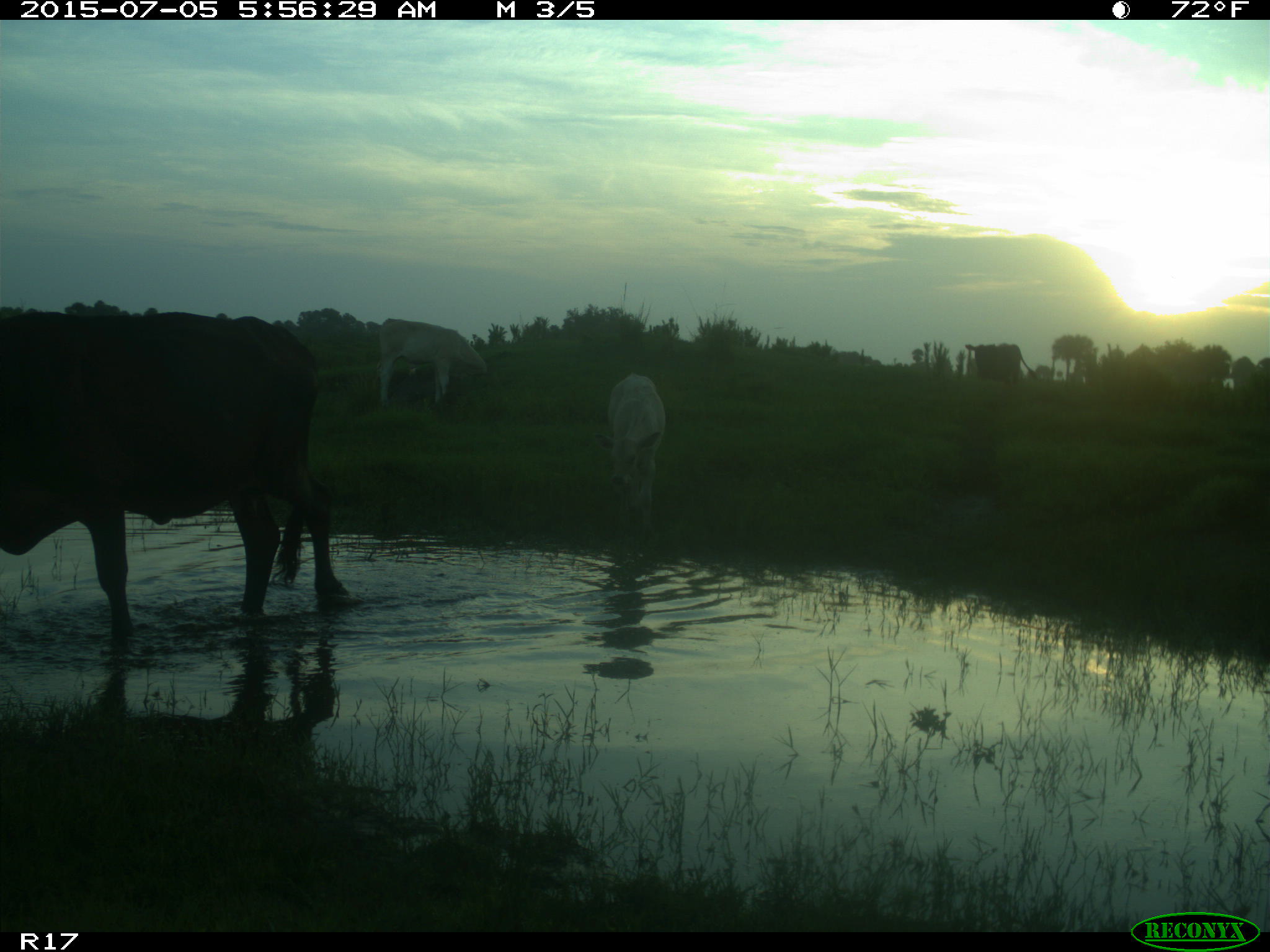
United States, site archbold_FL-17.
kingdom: Animalia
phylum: Chordata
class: Mammalia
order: Artiodactyla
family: Bovidae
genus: Bos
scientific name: Bos taurus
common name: domestic cow